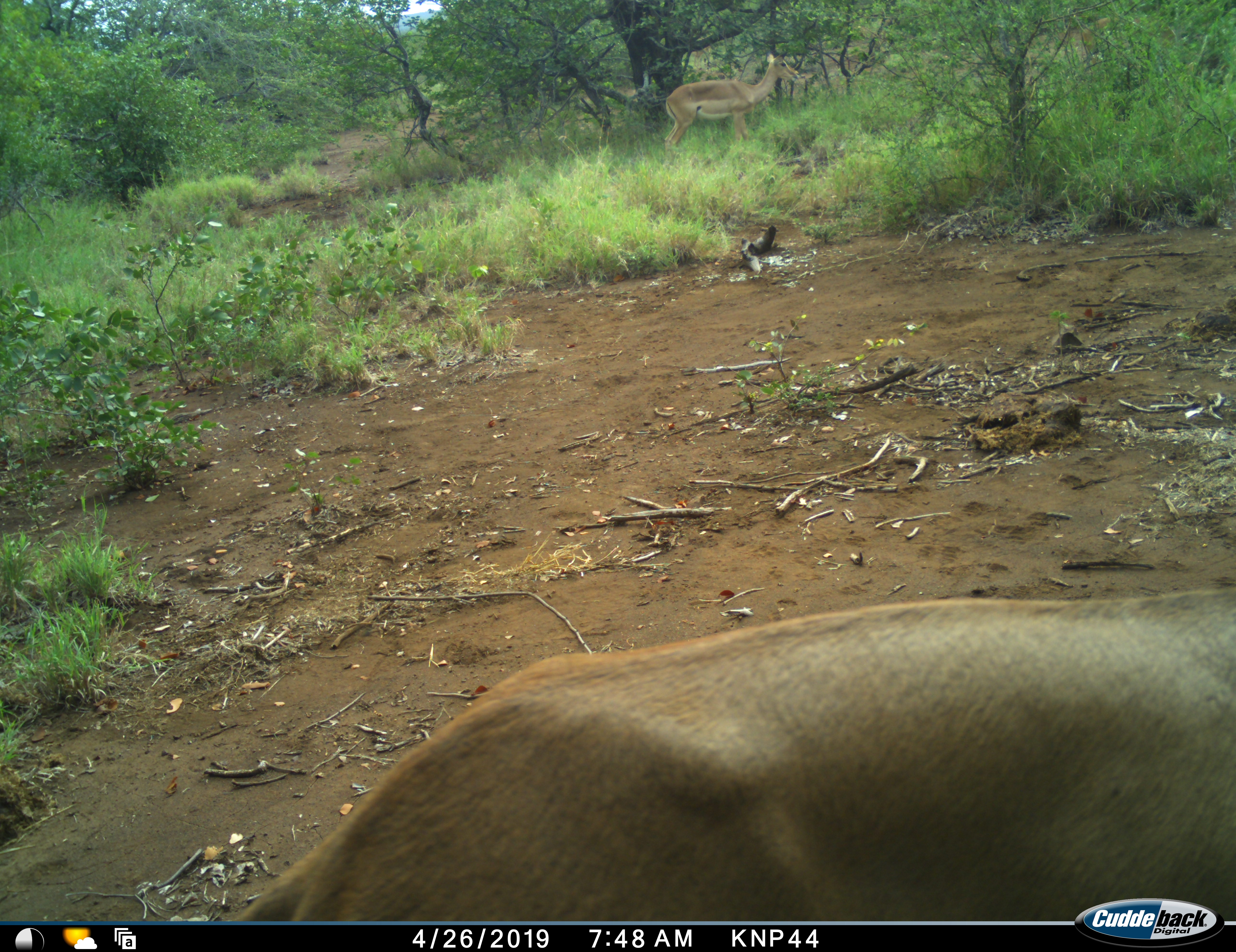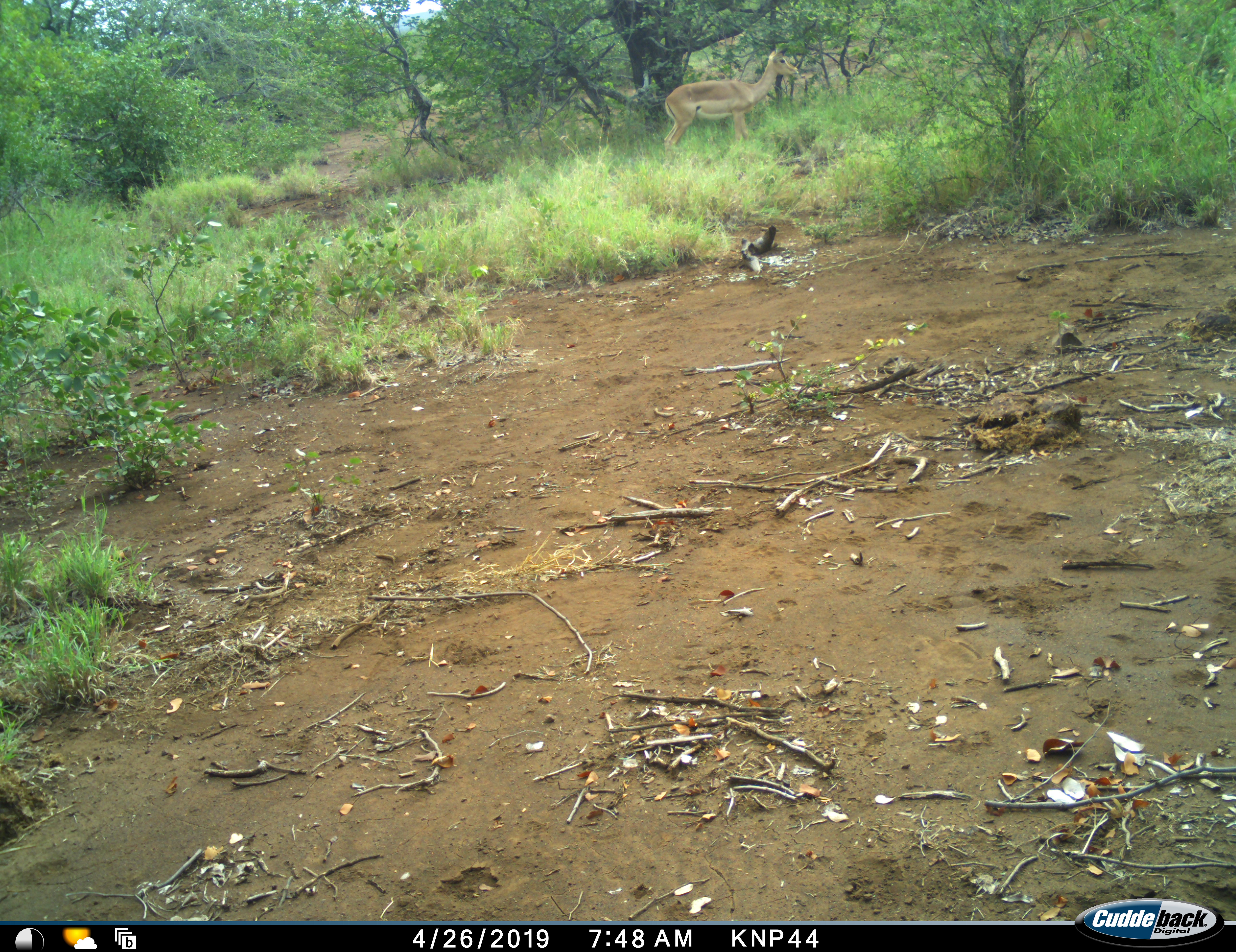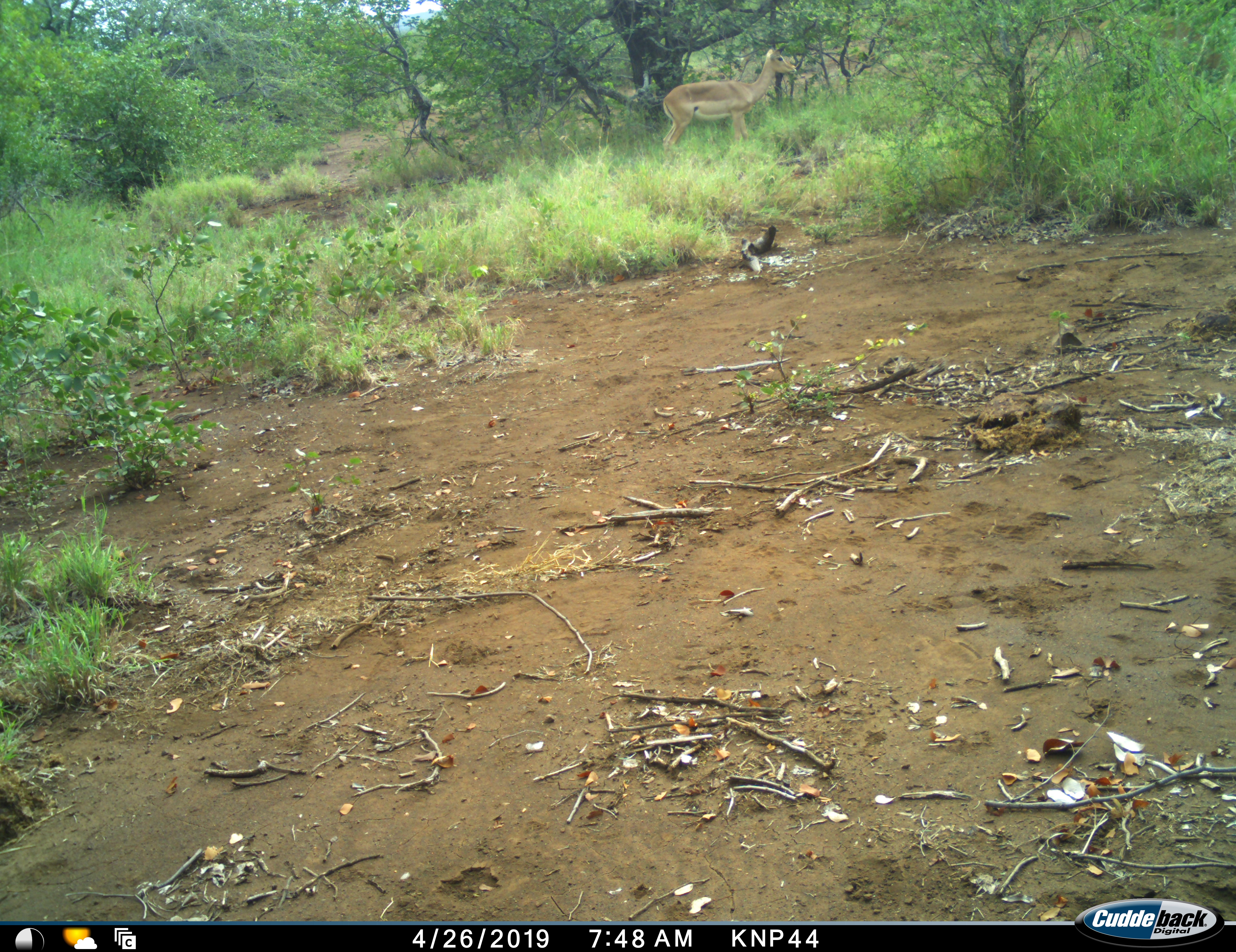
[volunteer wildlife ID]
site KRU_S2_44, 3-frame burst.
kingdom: Animalia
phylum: Chordata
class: Mammalia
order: Artiodactyla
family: Bovidae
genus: Aepyceros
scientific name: Aepyceros melampus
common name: impala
Impala (Aepyceros melampus), count 2. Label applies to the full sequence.